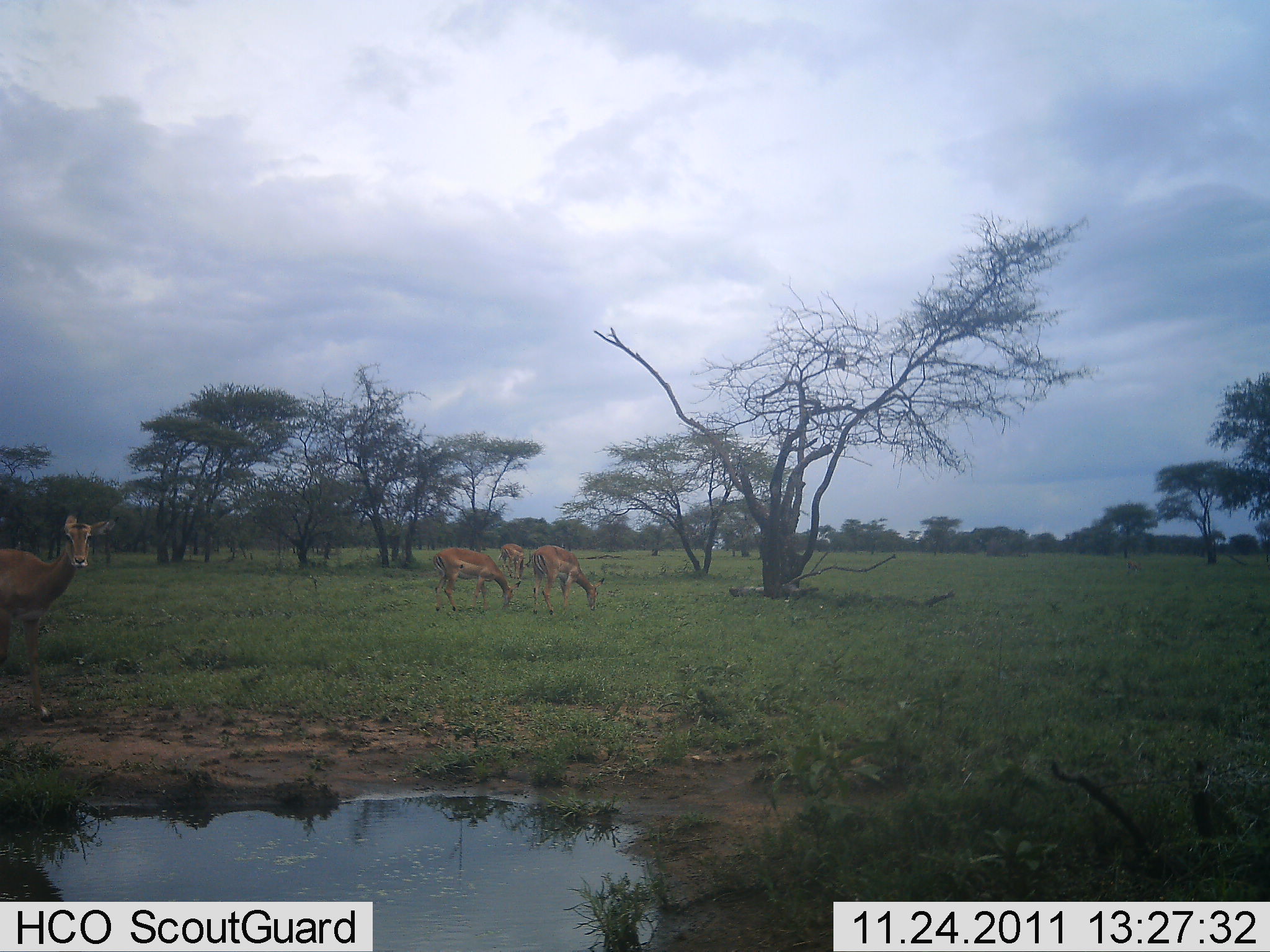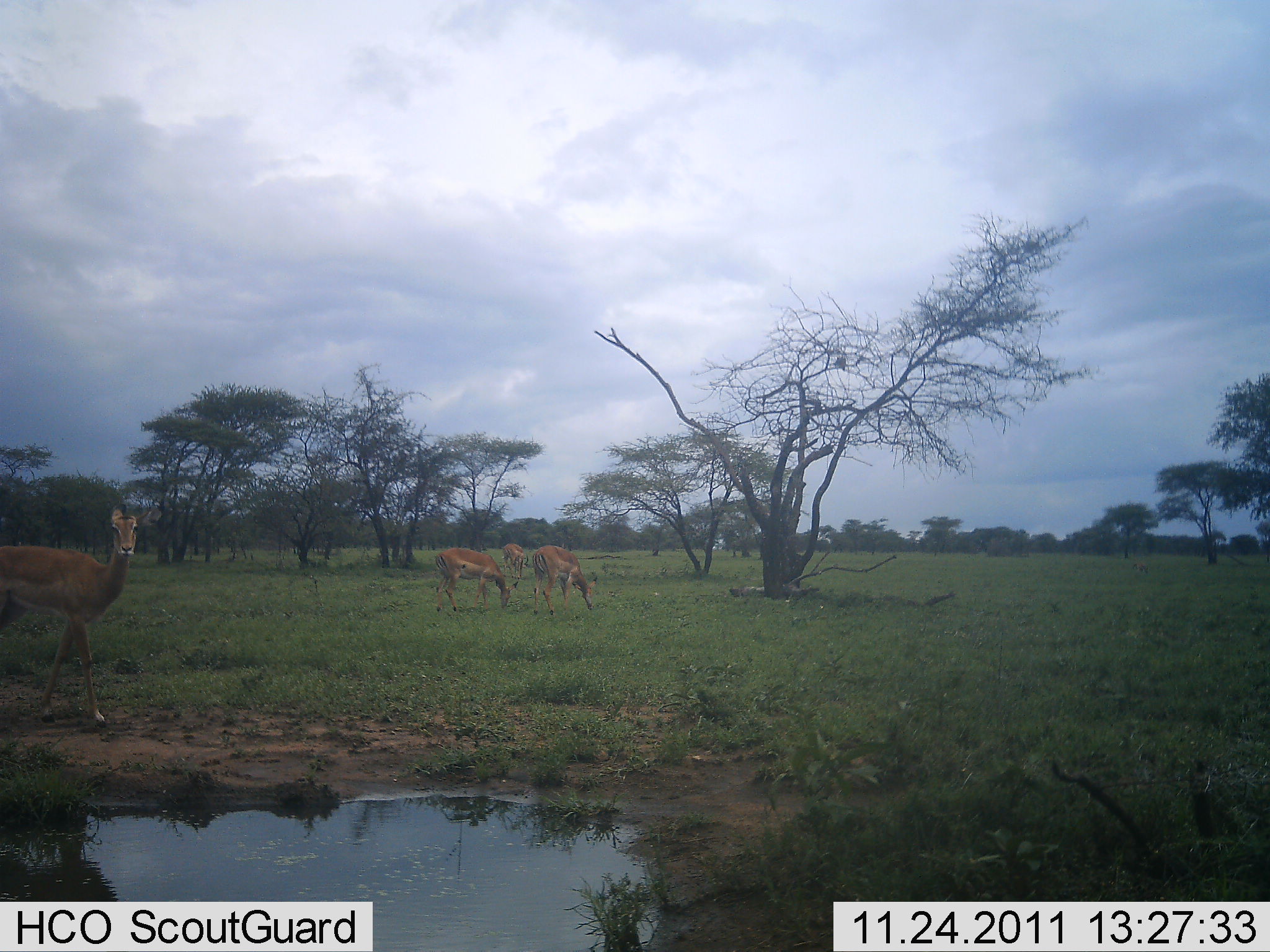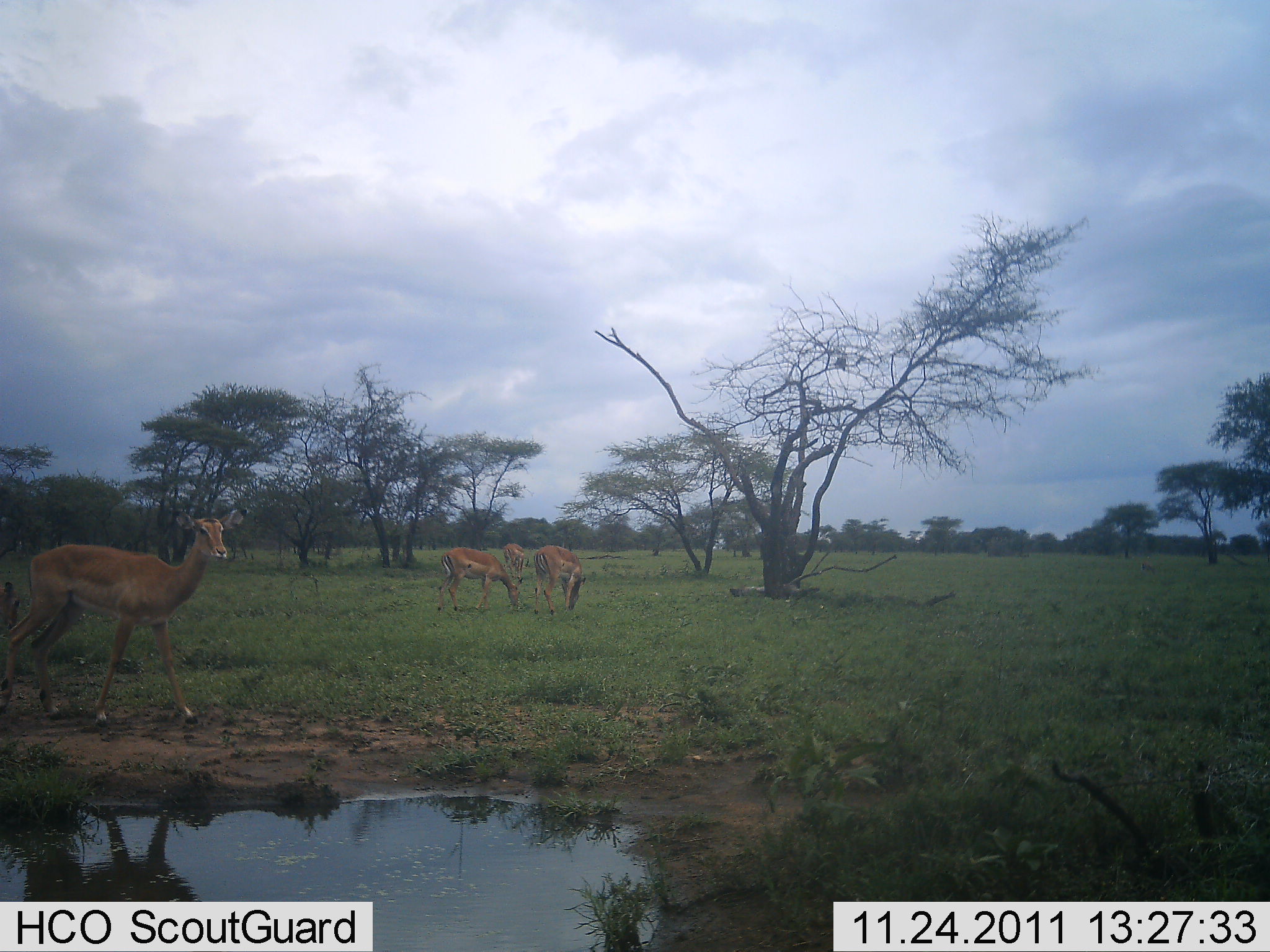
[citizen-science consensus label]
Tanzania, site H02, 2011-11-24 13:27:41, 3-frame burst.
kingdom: Animalia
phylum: Chordata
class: Mammalia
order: Artiodactyla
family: Bovidae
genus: Aepyceros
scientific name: Aepyceros melampus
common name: impala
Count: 4.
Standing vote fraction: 64%.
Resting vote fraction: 0%.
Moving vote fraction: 36%.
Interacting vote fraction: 0%.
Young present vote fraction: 0%.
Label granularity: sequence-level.